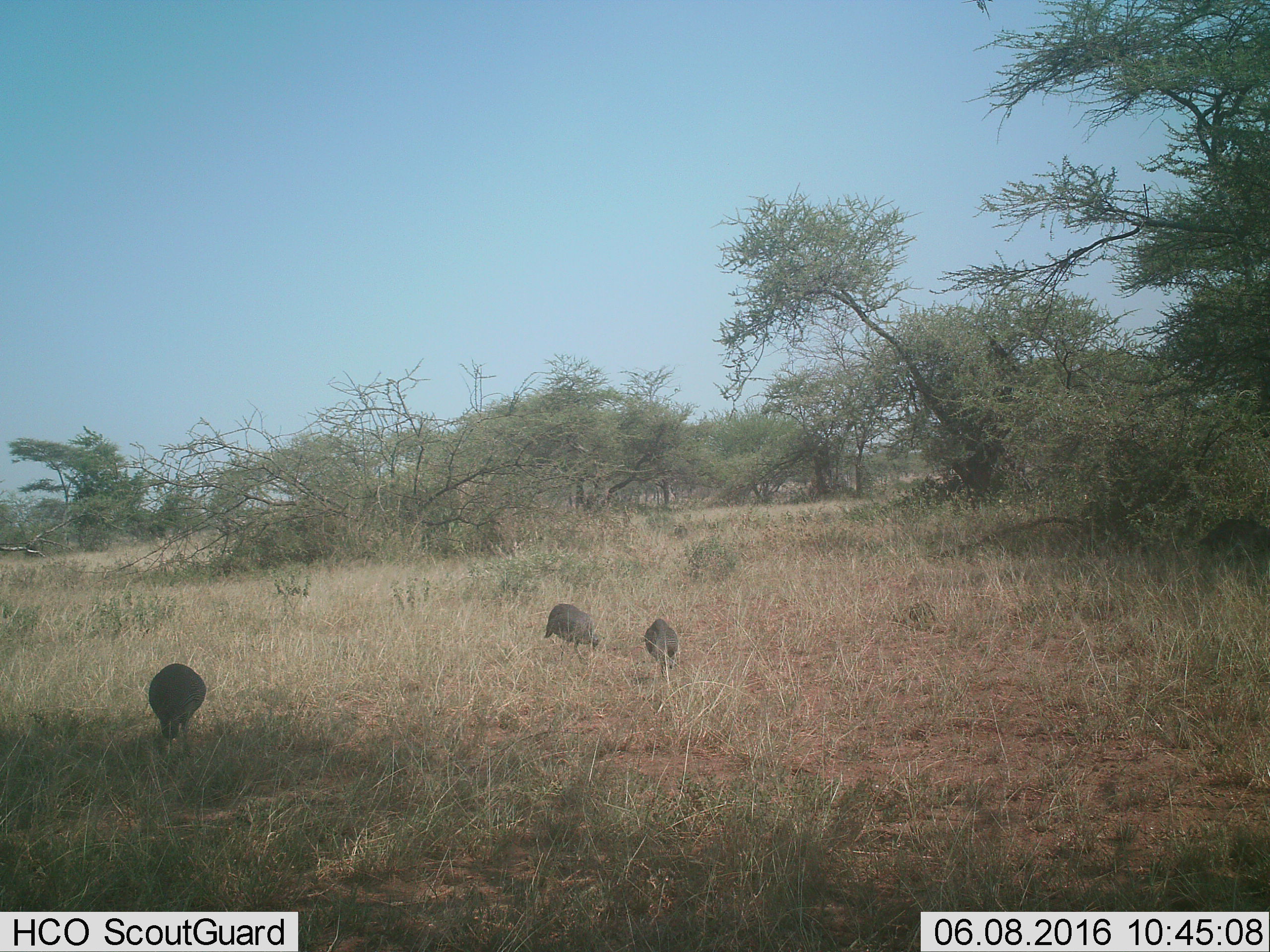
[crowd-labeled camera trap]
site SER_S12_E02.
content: unidentified animal